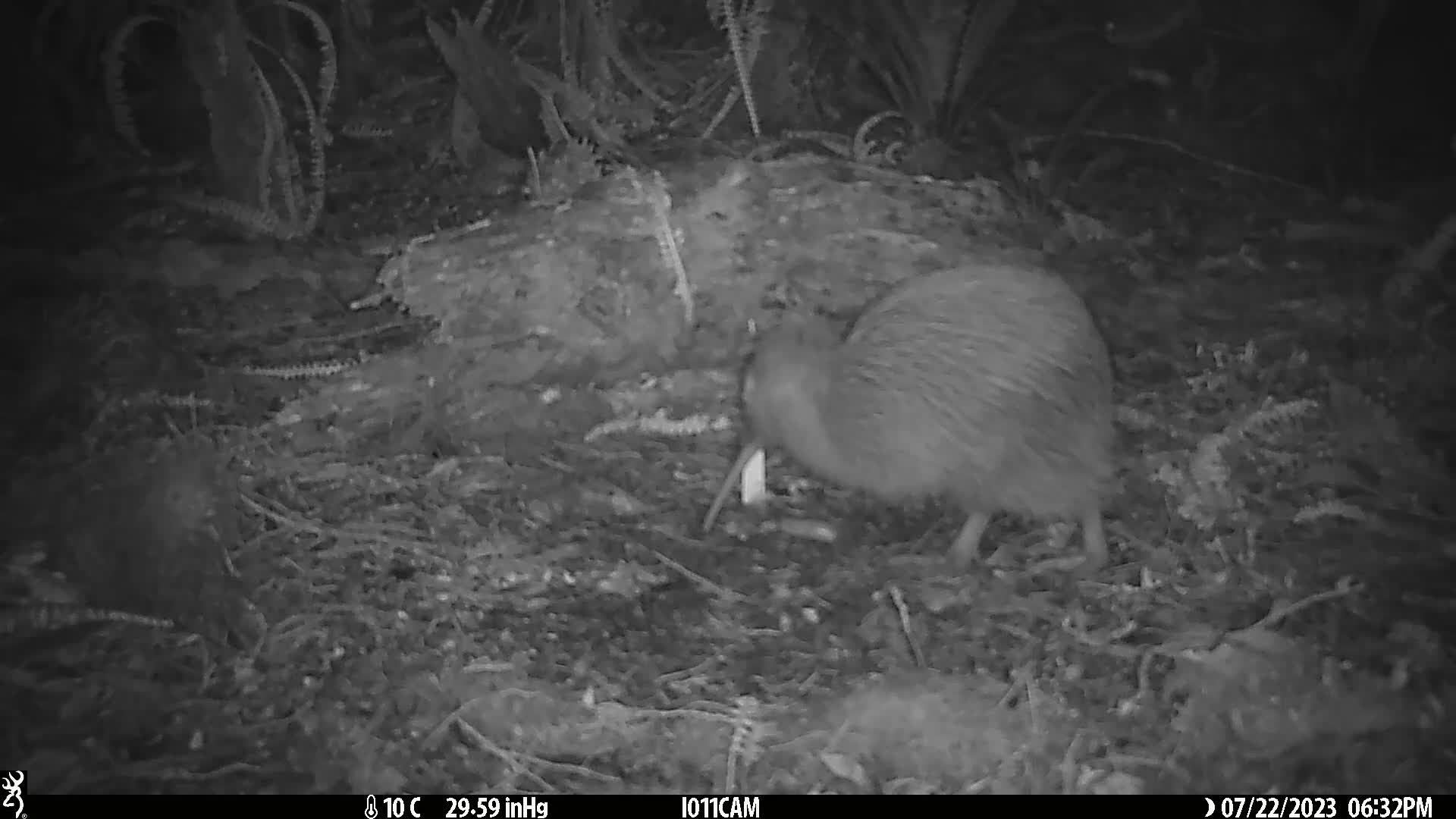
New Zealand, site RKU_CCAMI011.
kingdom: Animalia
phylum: Chordata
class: Aves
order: Apterygiformes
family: Apterygidae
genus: Apteryx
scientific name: Apteryx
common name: kiwi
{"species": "kiwi (Apteryx)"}